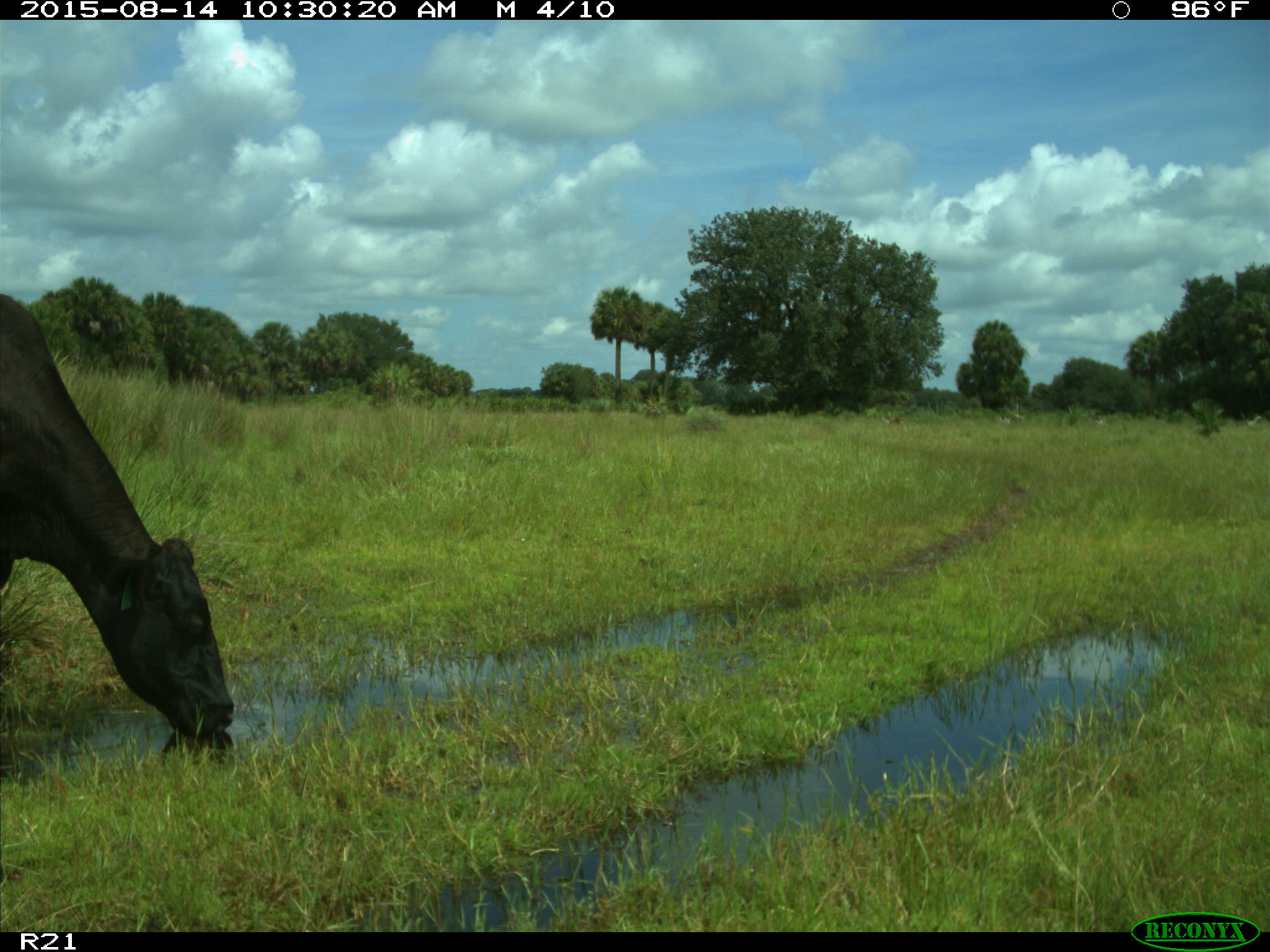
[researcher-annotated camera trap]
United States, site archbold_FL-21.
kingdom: Animalia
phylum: Chordata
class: Mammalia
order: Artiodactyla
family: Bovidae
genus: Bos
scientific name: Bos taurus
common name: domestic cow